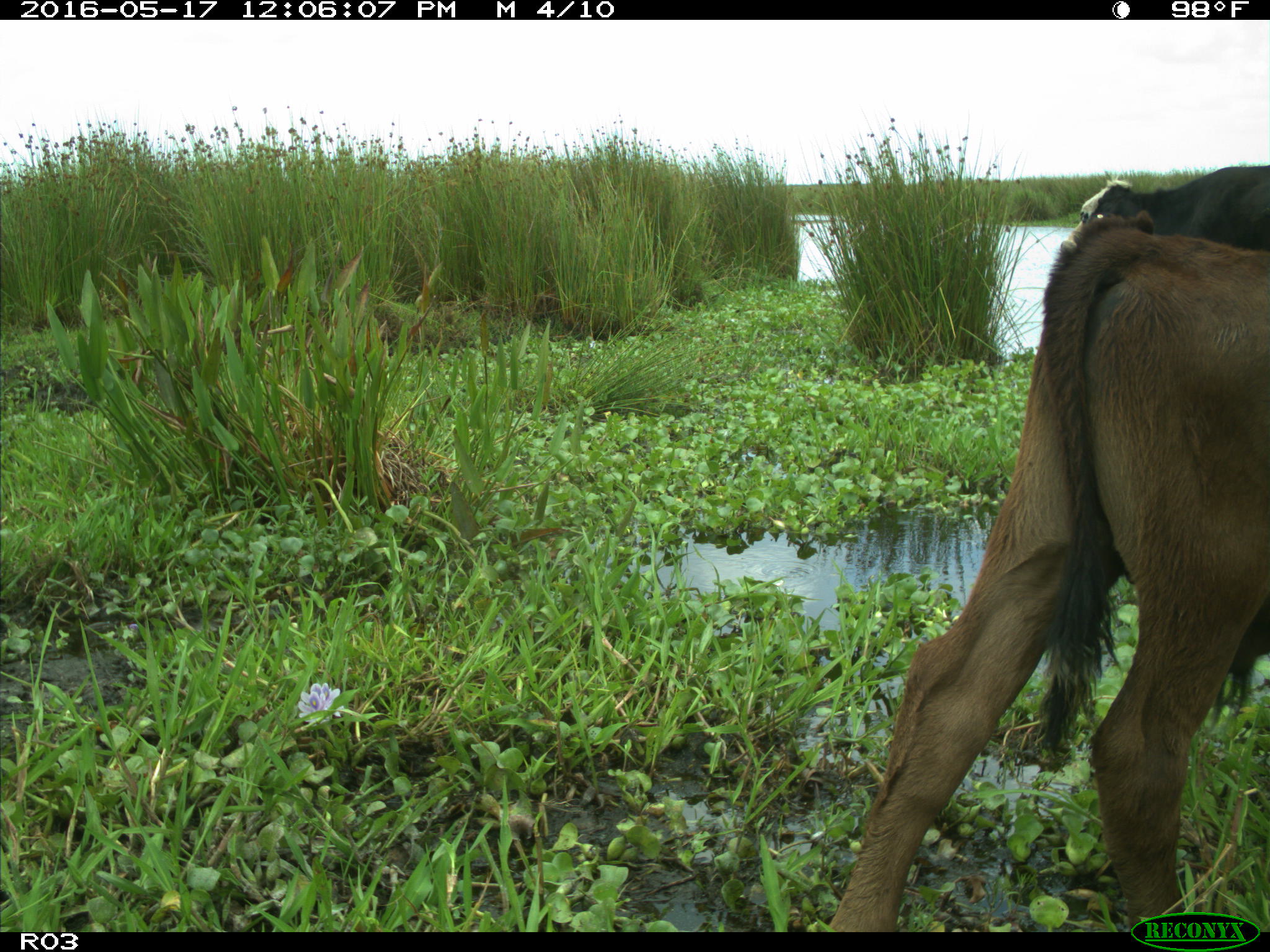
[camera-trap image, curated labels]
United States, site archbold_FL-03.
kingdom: Animalia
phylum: Chordata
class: Mammalia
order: Artiodactyla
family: Bovidae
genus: Bos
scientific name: Bos taurus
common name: domestic cow